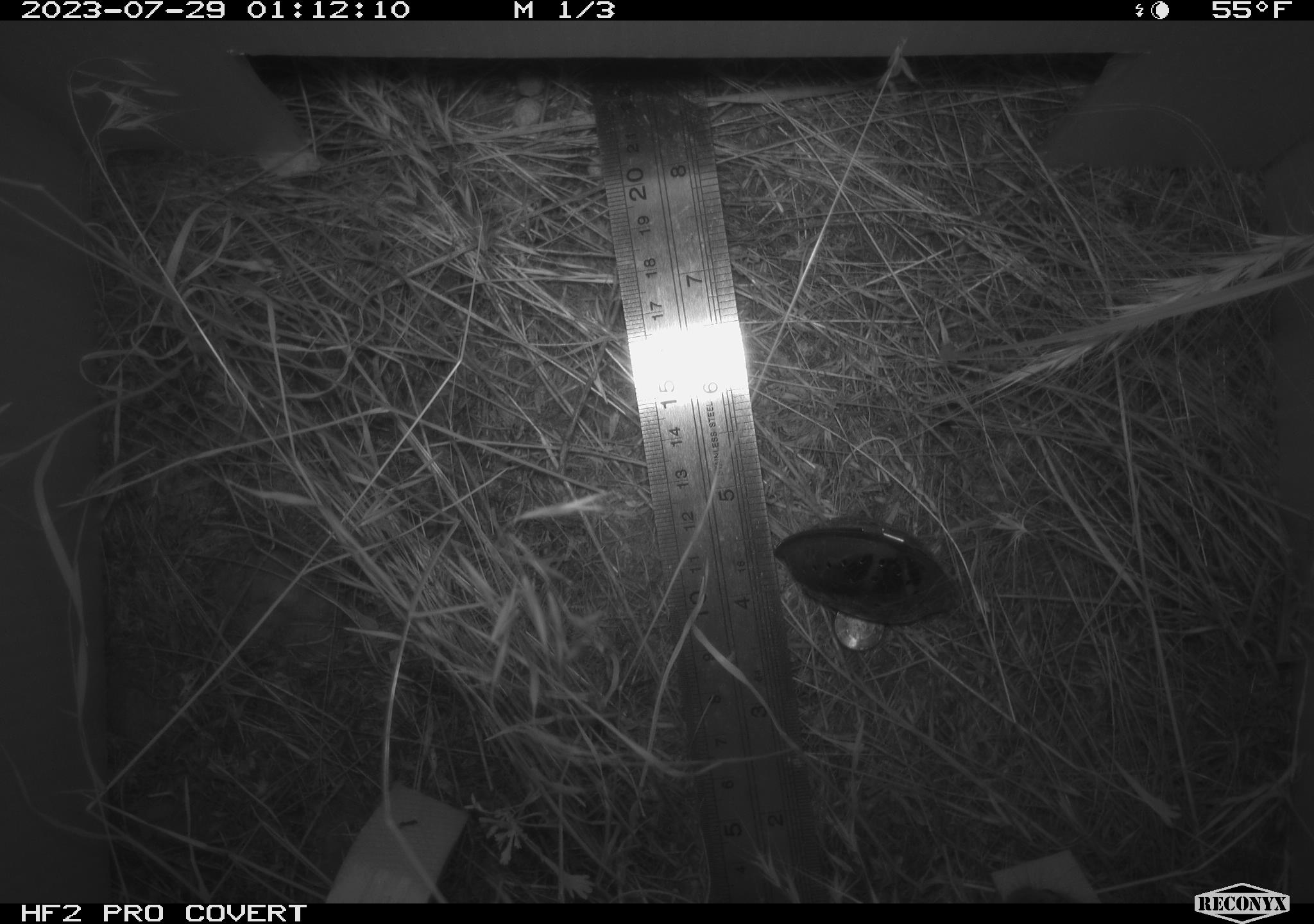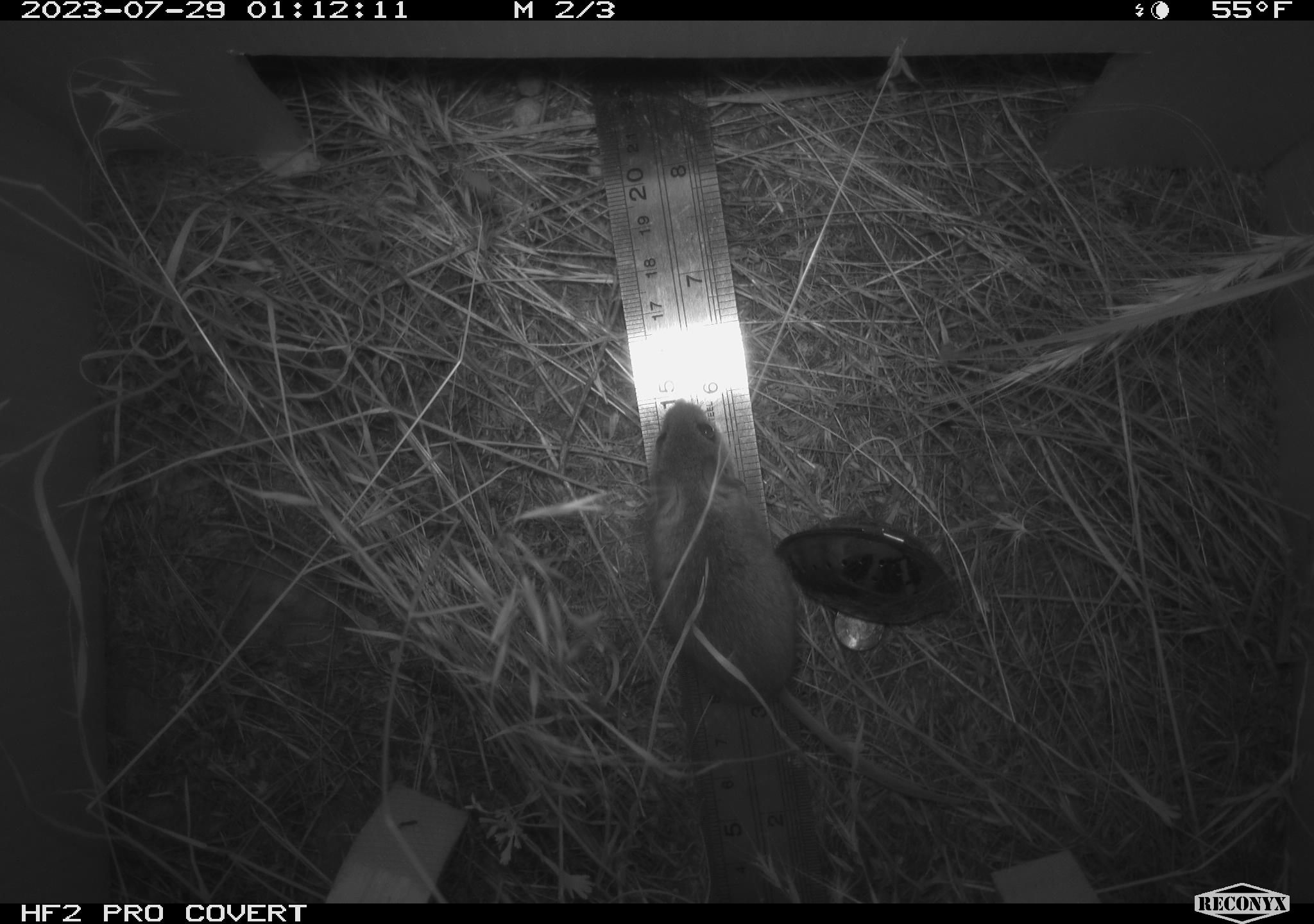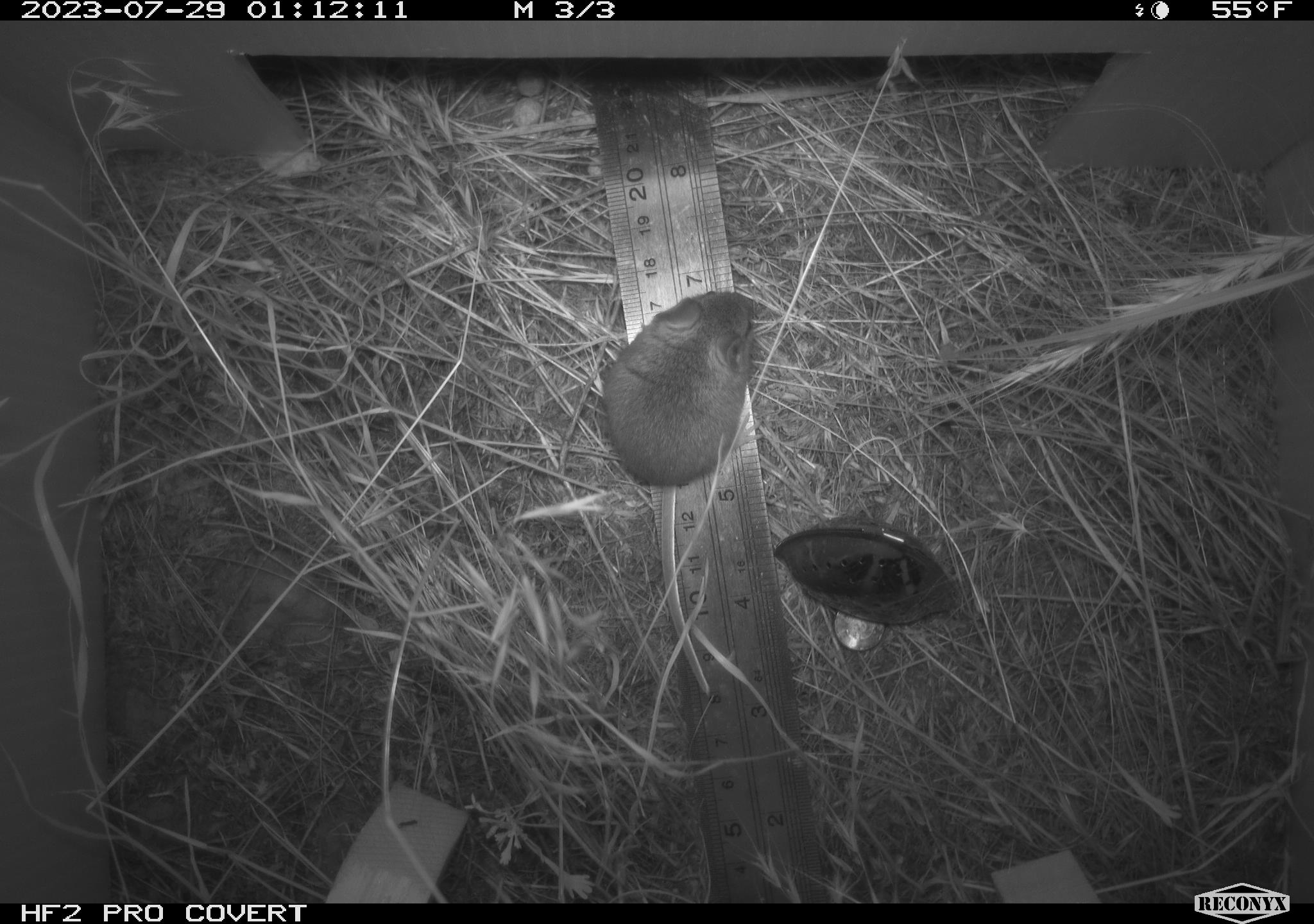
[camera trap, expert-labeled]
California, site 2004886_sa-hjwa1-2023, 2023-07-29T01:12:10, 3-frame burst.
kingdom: Animalia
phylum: Chordata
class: Mammalia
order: Rodentia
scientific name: Rodentia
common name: mouse species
Mouse species (Rodentia).